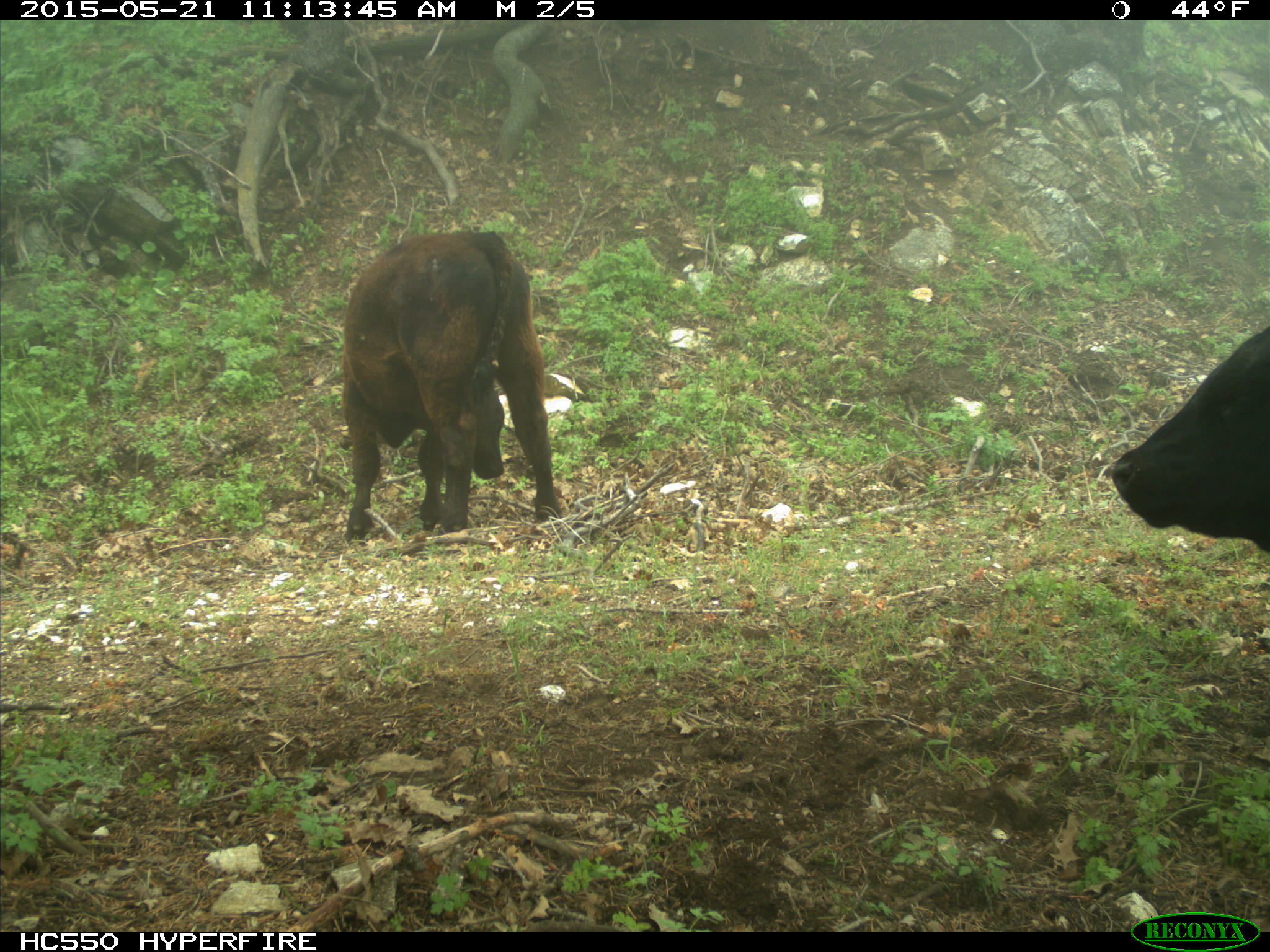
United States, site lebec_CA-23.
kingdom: Animalia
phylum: Chordata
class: Mammalia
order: Artiodactyla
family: Bovidae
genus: Bos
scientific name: Bos taurus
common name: domestic cow